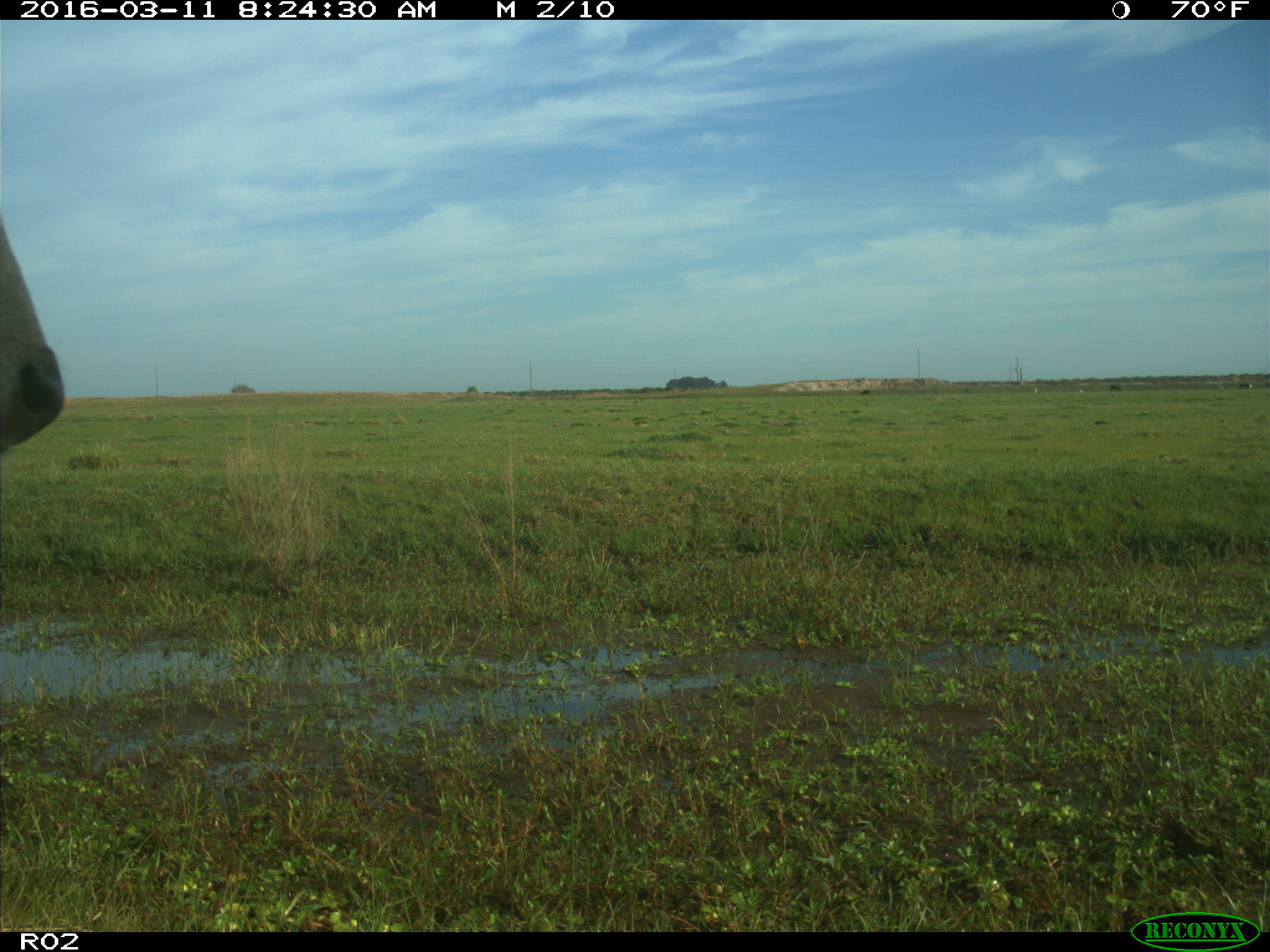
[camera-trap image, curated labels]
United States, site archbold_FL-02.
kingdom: Animalia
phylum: Chordata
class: Mammalia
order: Artiodactyla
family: Bovidae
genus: Bos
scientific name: Bos taurus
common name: domestic cow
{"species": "Bos taurus (domestic cow)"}